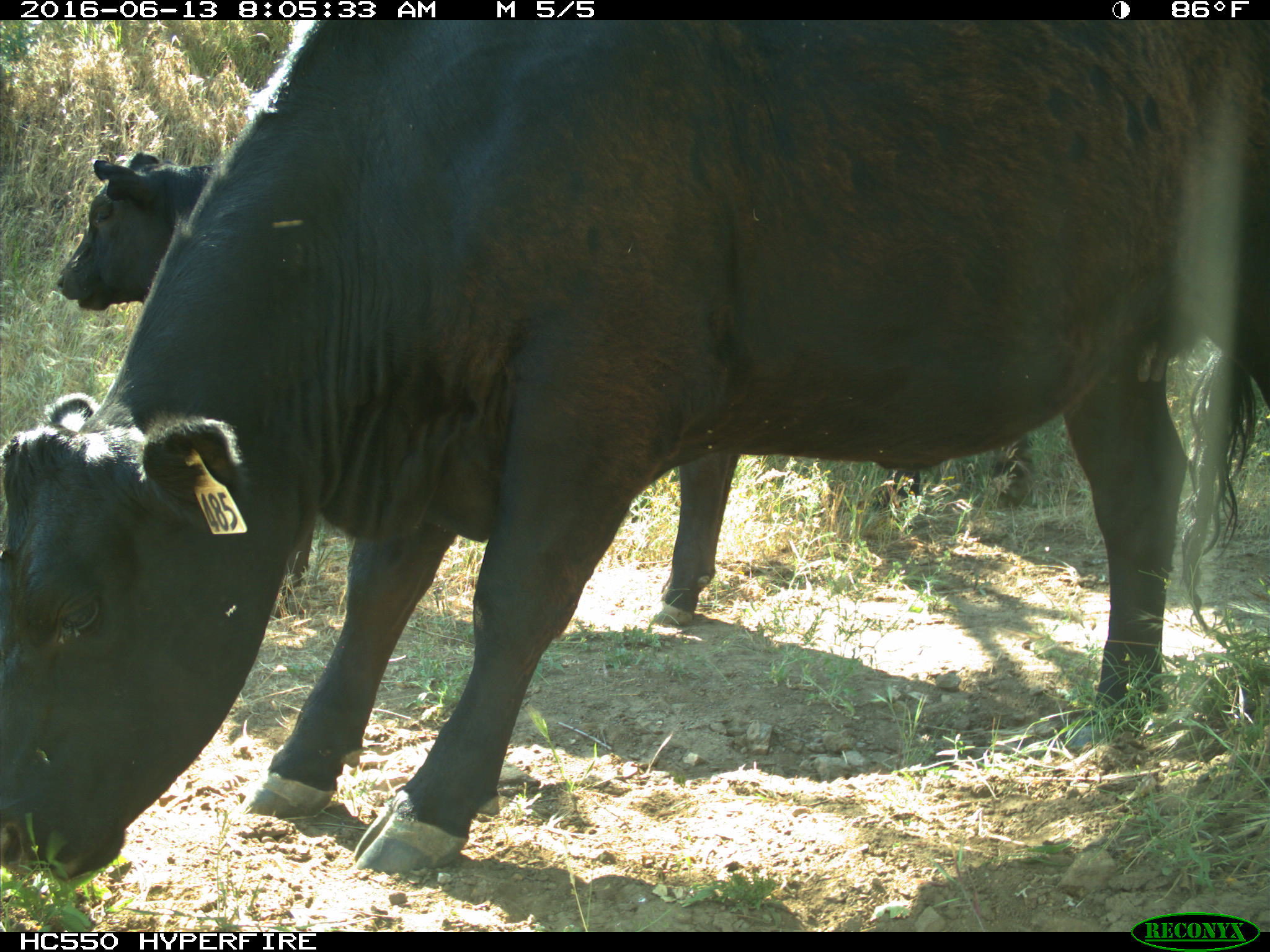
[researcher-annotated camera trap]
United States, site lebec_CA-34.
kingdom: Animalia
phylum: Chordata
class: Mammalia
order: Artiodactyla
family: Bovidae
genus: Bos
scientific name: Bos taurus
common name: domestic cow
Bos taurus (domestic cow).